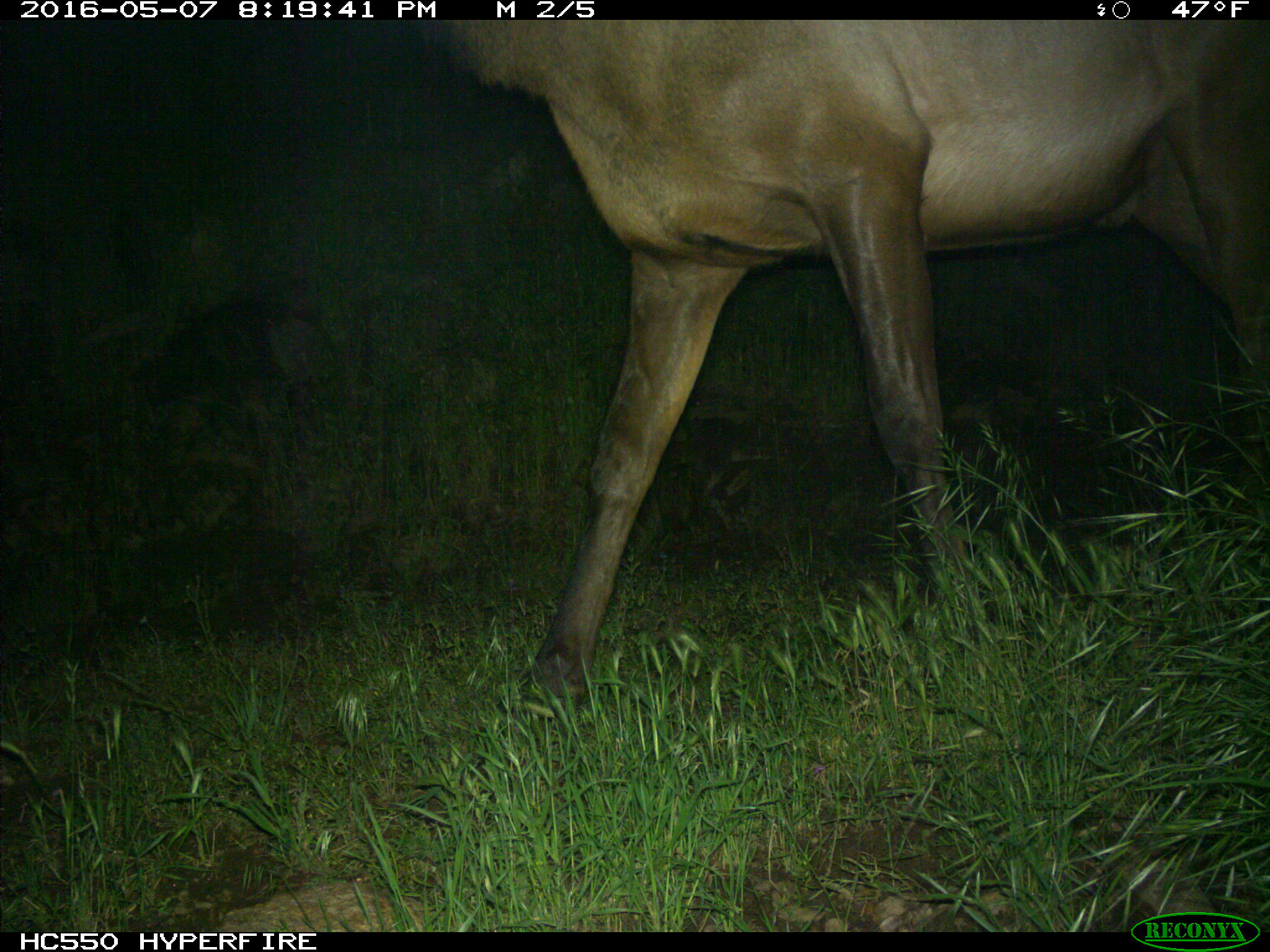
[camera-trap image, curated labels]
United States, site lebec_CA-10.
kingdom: Animalia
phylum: Chordata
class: Mammalia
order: Artiodactyla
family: Cervidae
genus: Cervus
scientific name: Cervus canadensis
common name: elk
Cervus canadensis (elk).